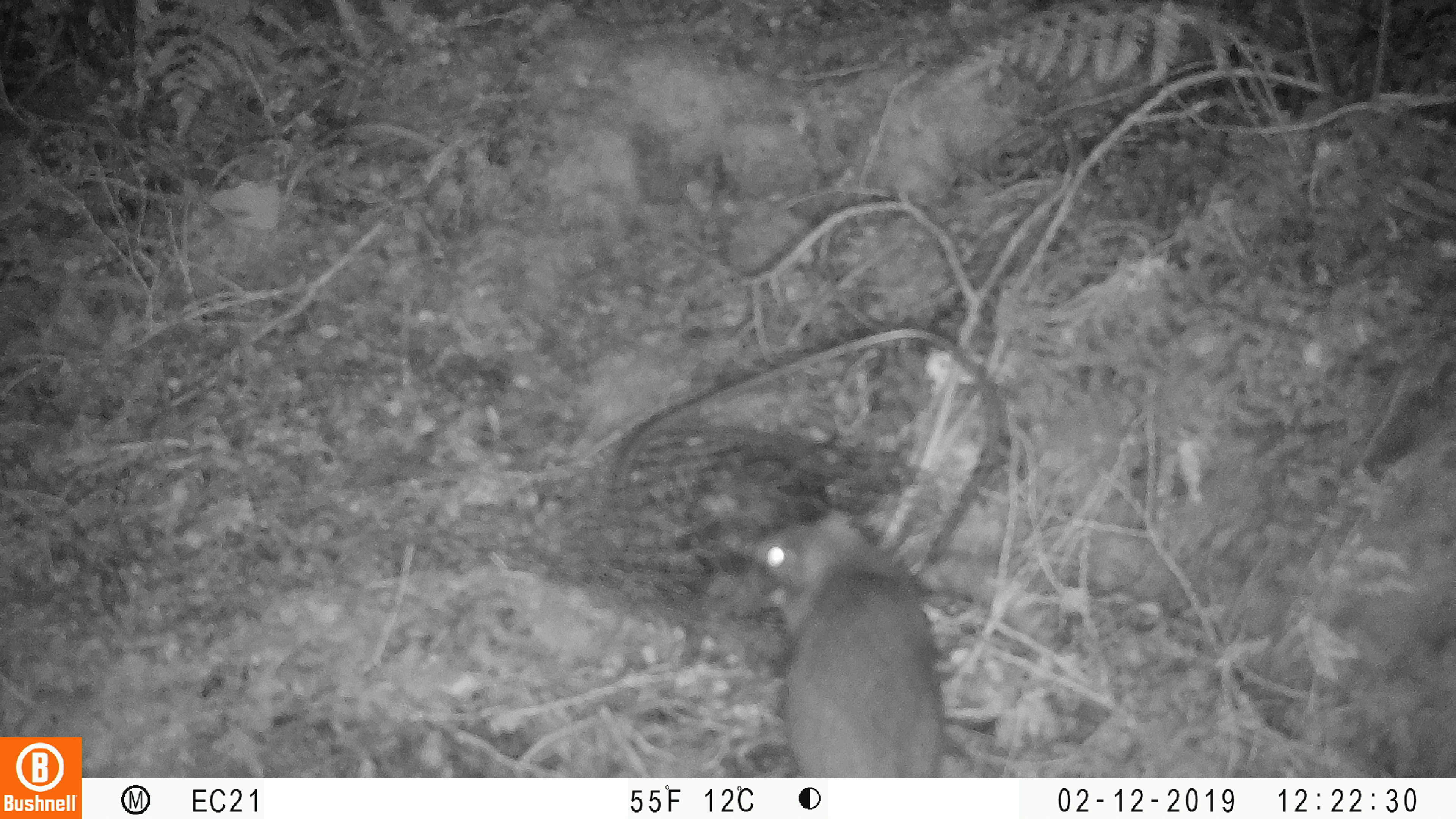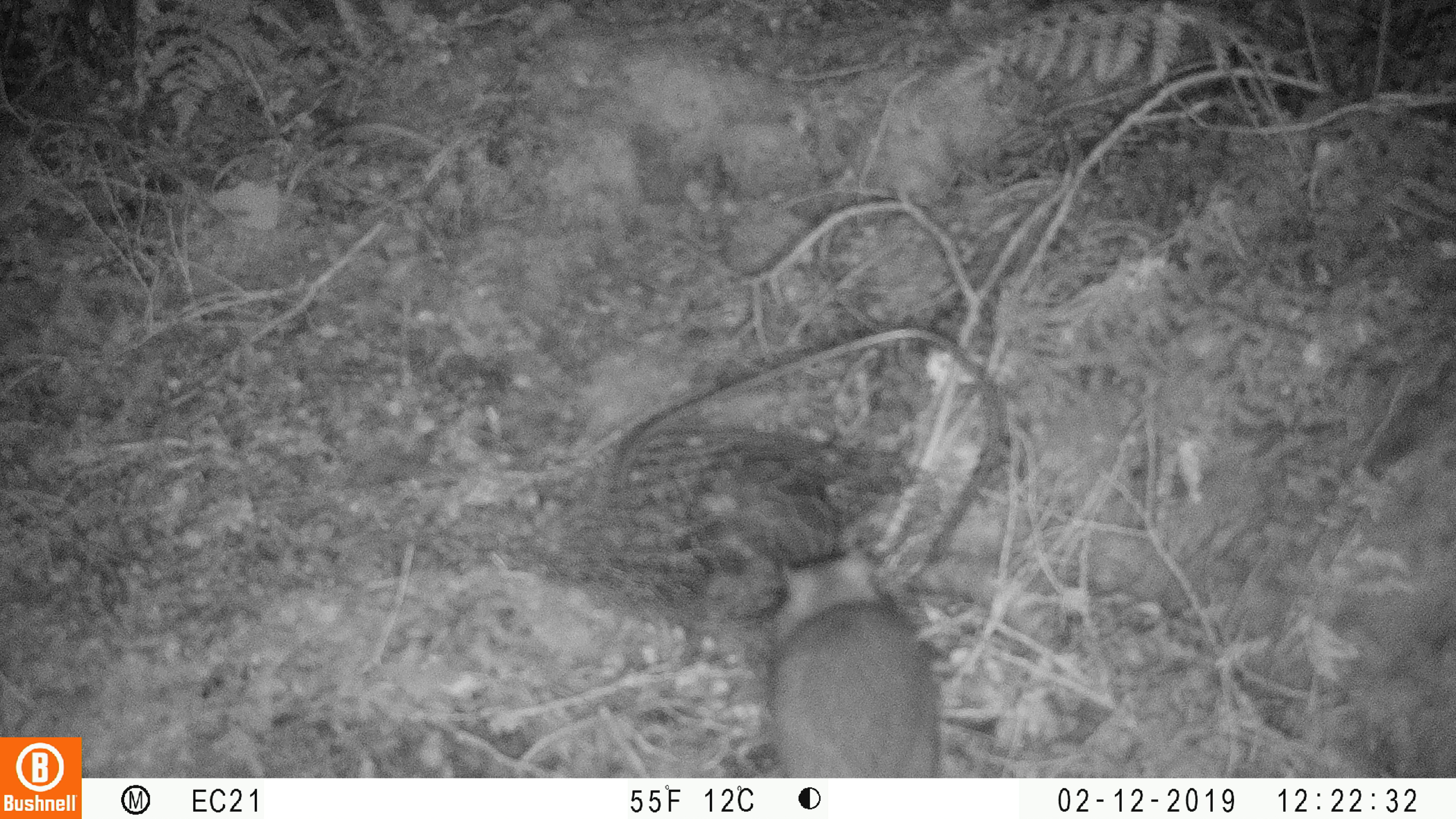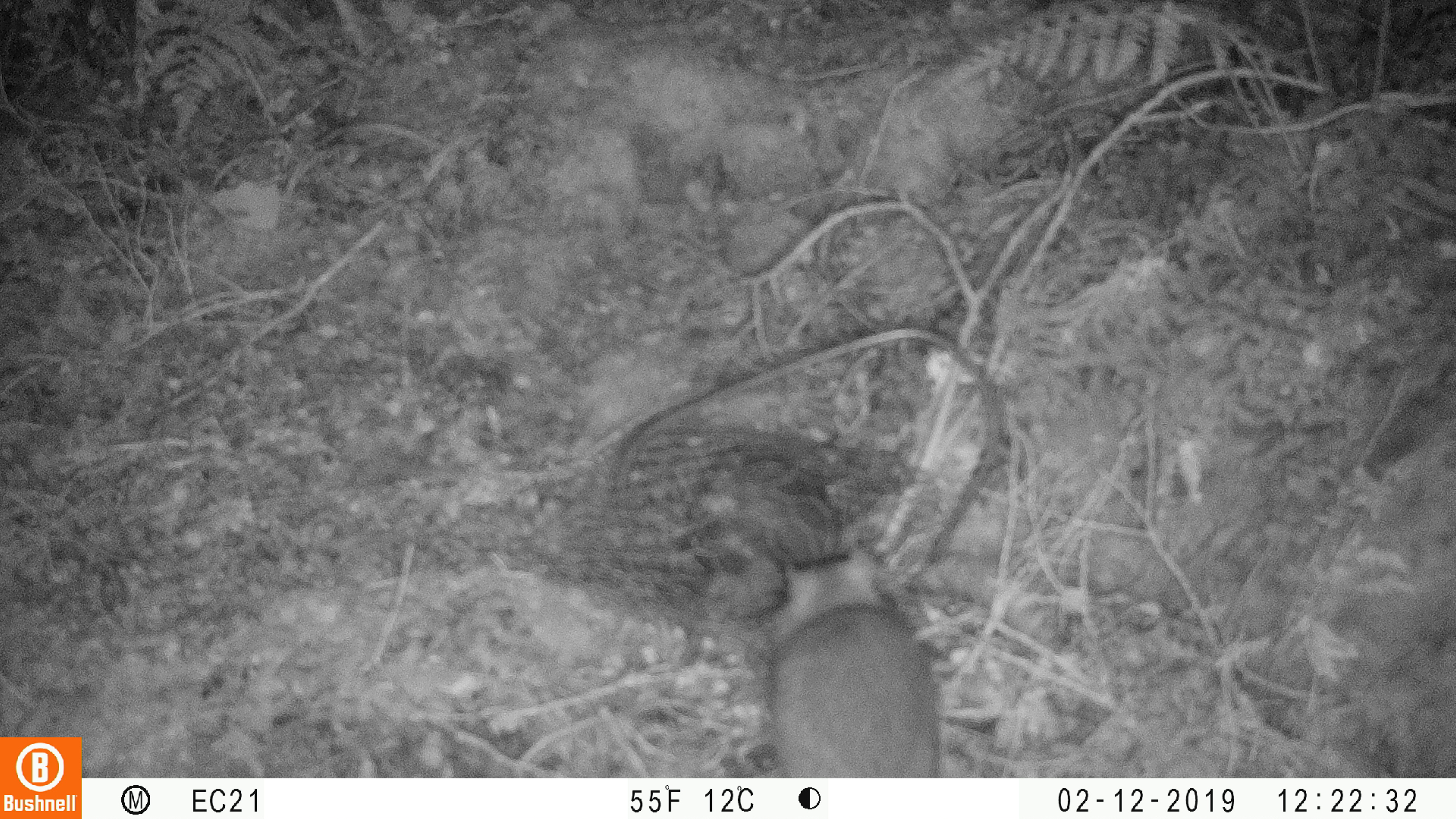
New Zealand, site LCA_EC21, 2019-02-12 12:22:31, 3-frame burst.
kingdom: Animalia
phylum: Chordata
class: Mammalia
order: Rodentia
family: Muridae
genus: Rattus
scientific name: Rattus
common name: rat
Rat (Rattus).